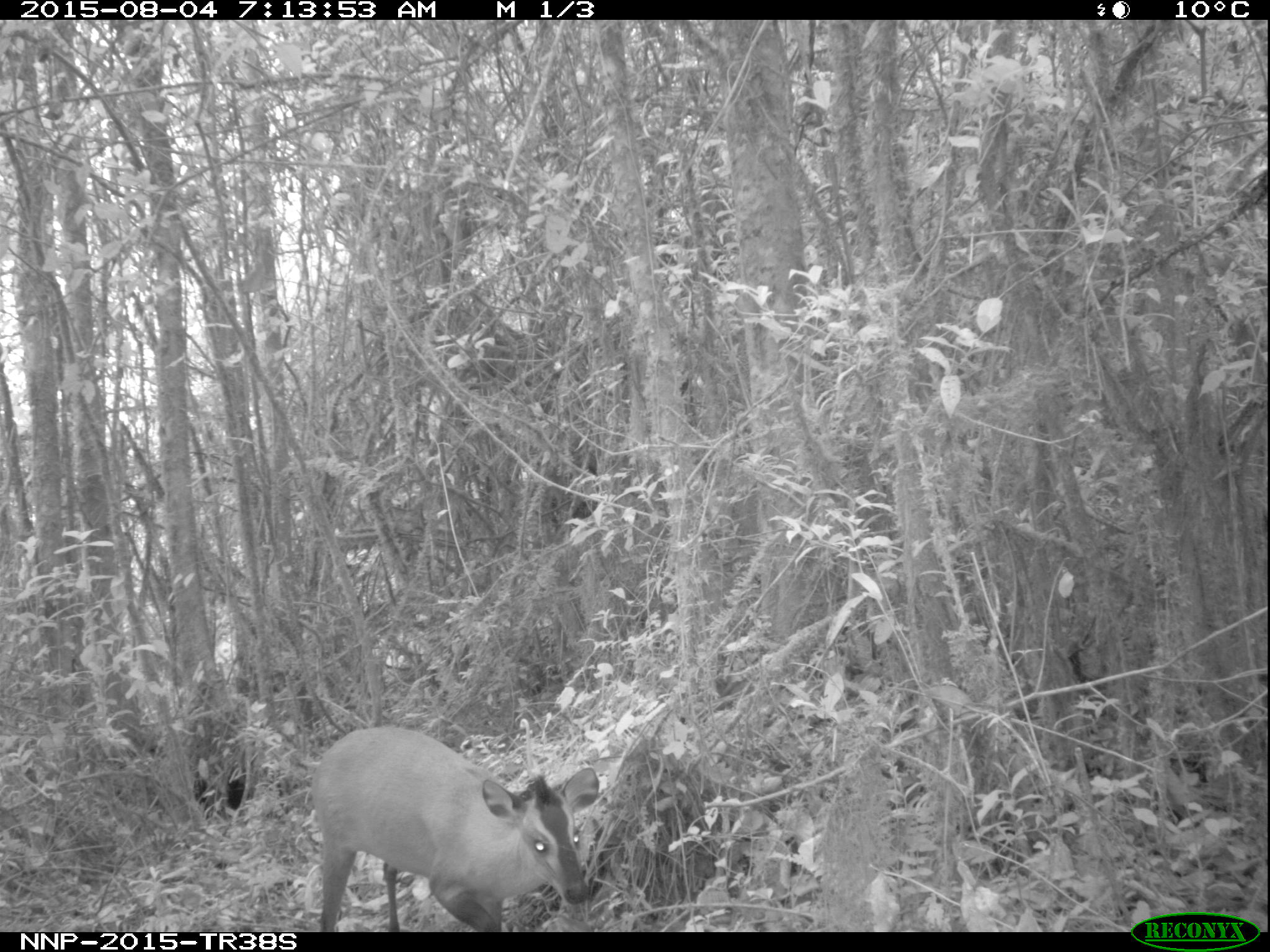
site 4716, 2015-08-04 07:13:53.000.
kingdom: Animalia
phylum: Chordata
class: Mammalia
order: Artiodactyla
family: Bovidae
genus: Cephalophus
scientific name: Cephalophus nigrifrons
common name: black-fronted duiker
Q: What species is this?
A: Cephalophus nigrifrons (black-fronted duiker).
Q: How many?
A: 1.